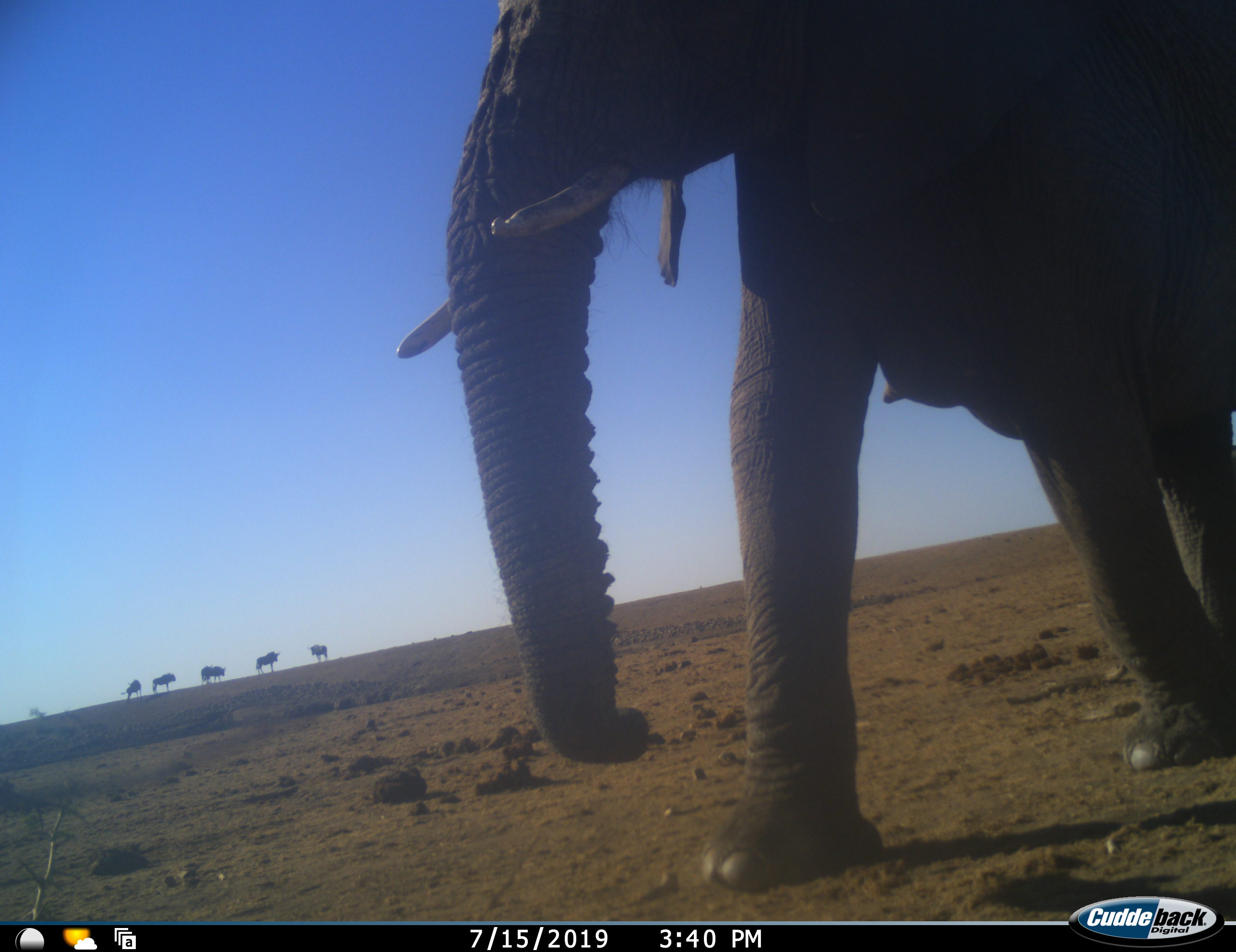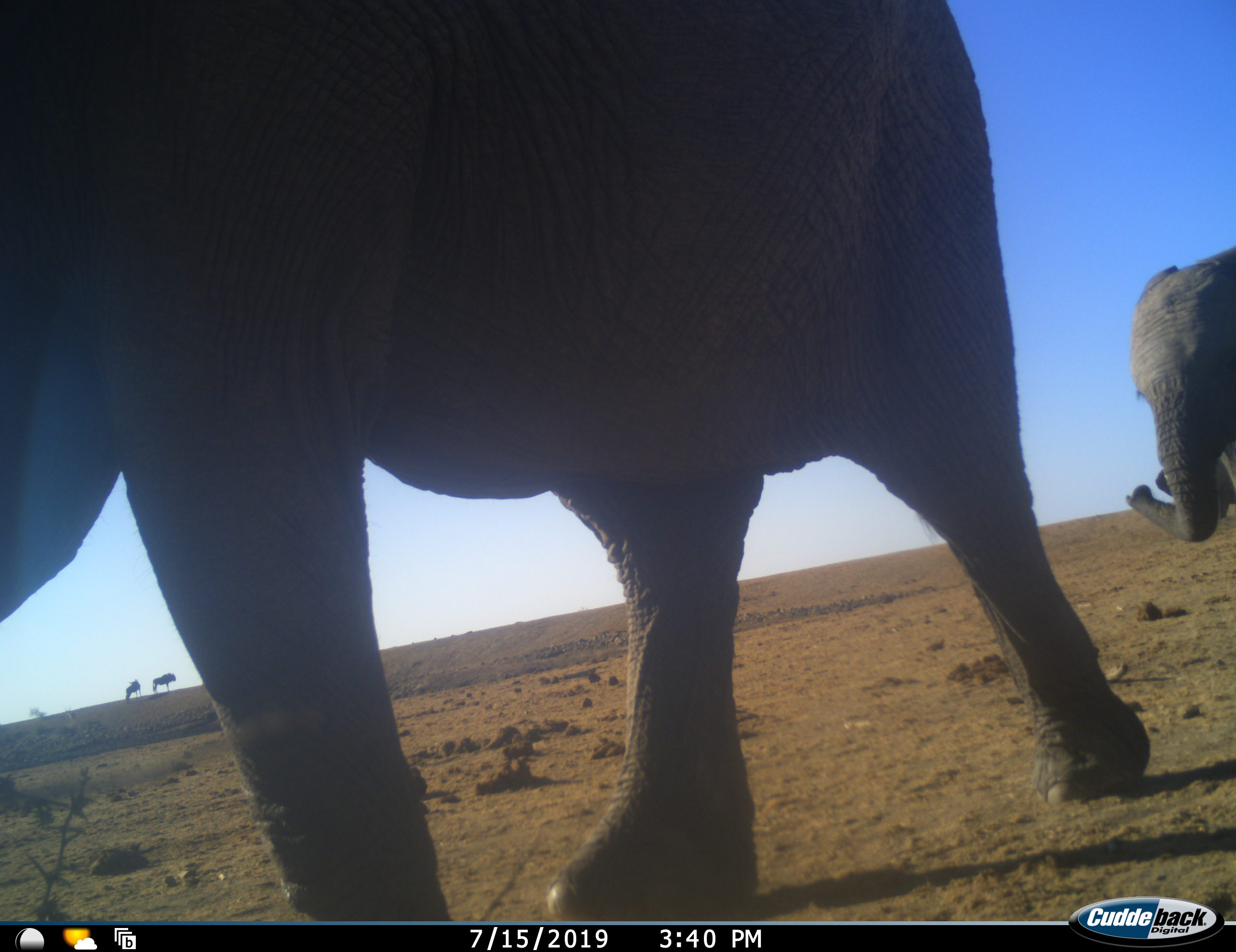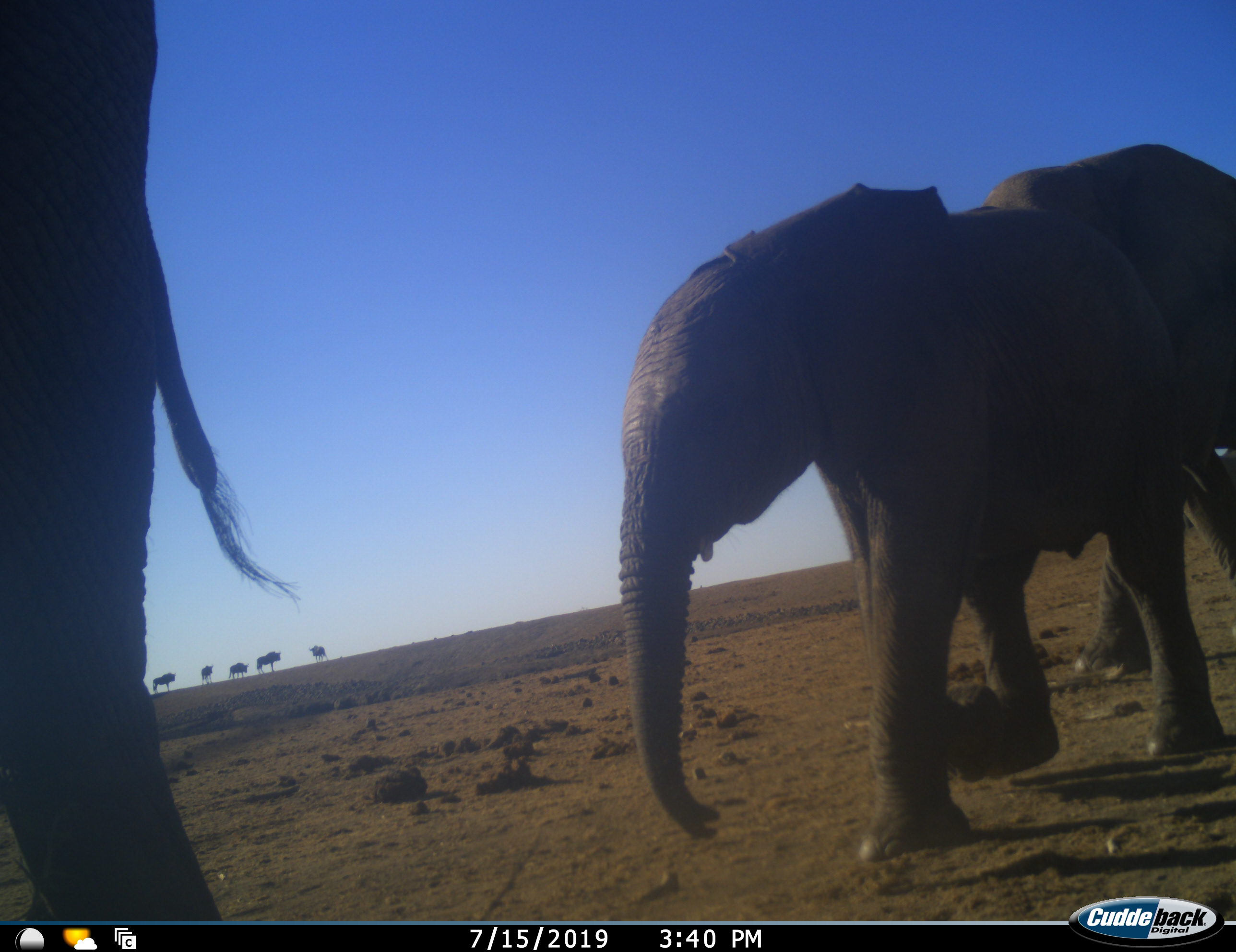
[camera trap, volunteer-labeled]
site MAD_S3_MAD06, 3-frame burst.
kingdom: Animalia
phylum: Chordata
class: Mammalia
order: Proboscidea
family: Elephantidae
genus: Loxodonta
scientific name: Loxodonta africana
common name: african bush elephant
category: elephant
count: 3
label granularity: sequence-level